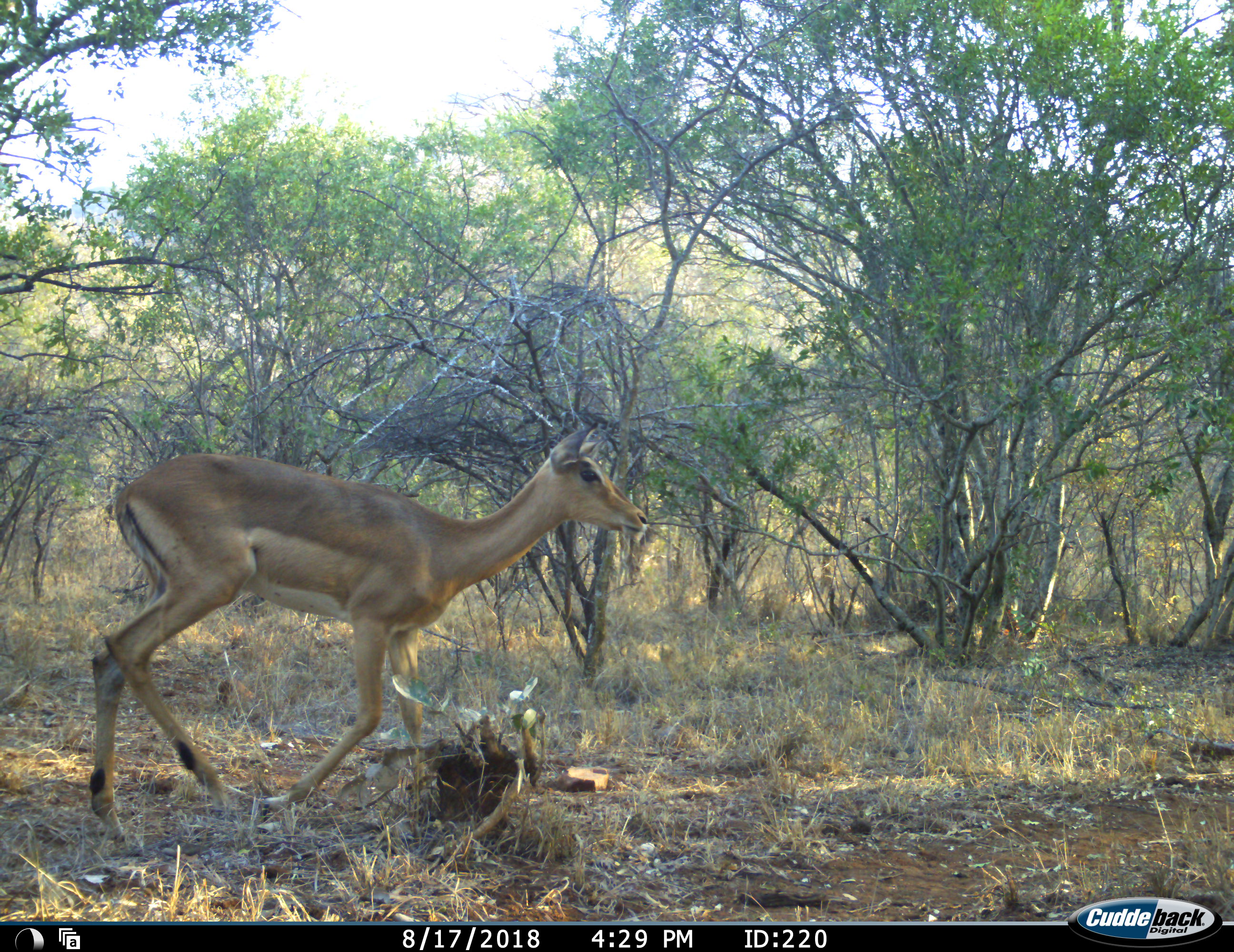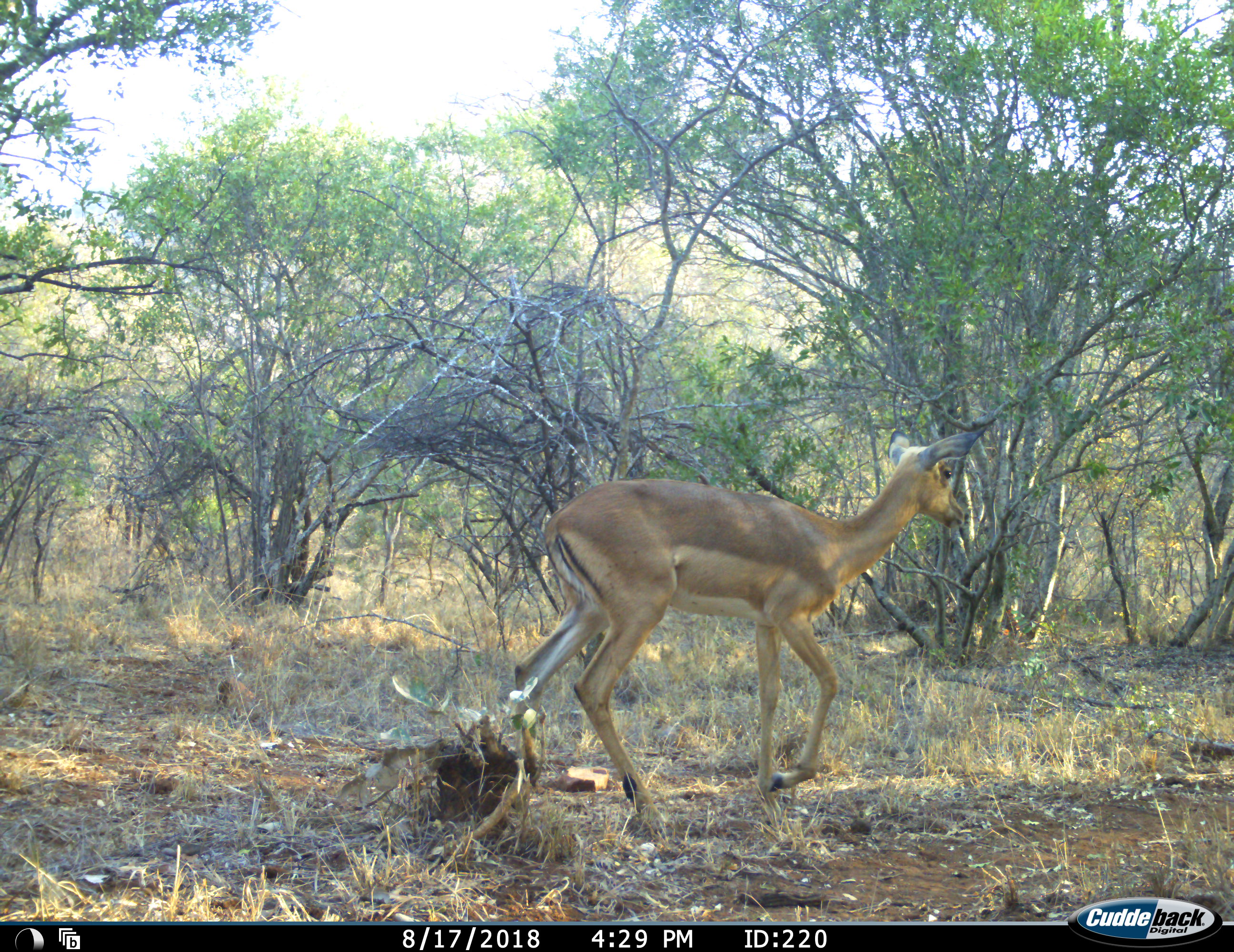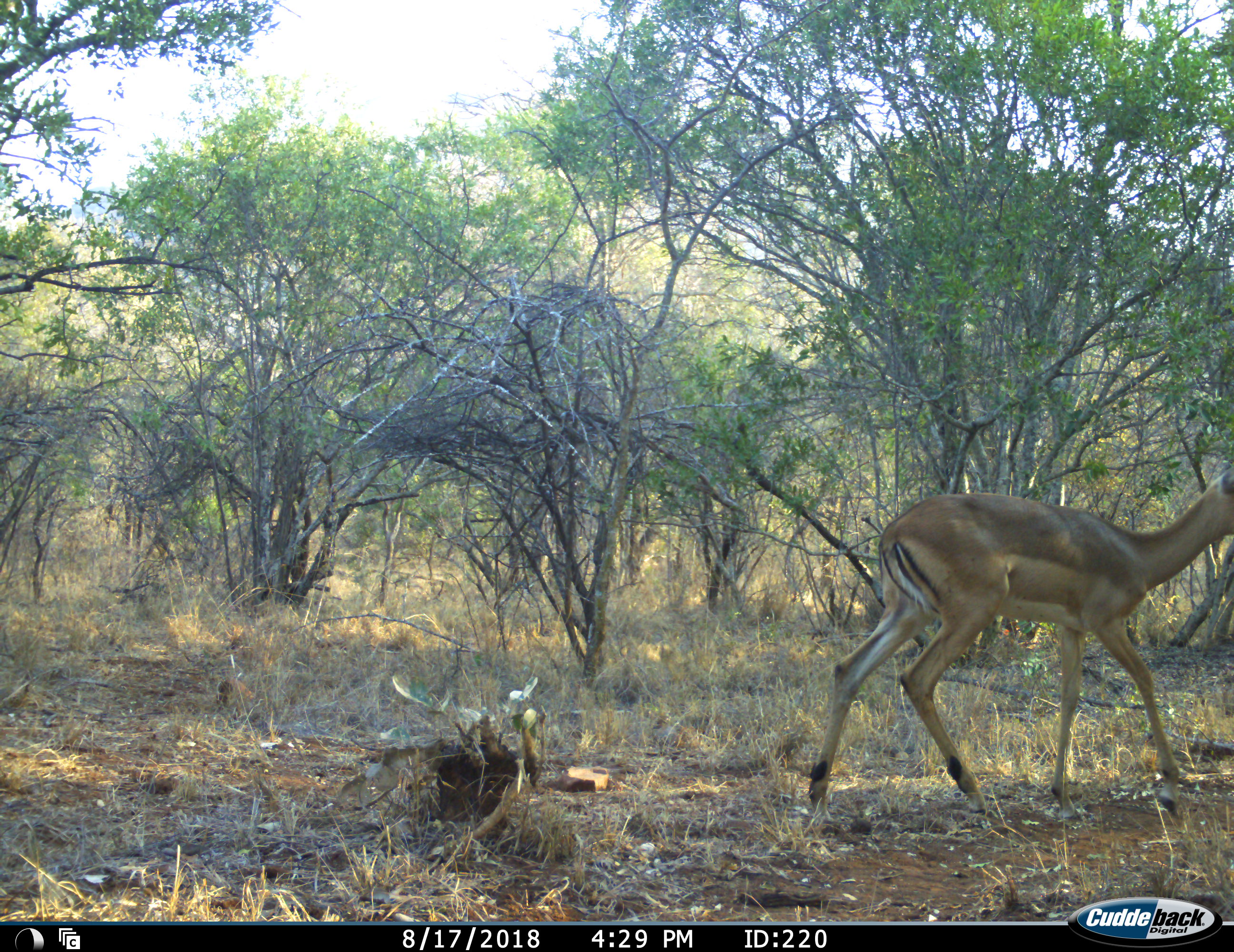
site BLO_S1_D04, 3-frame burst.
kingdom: Animalia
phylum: Chordata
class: Mammalia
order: Artiodactyla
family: Bovidae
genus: Aepyceros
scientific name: Aepyceros melampus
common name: impala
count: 1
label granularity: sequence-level